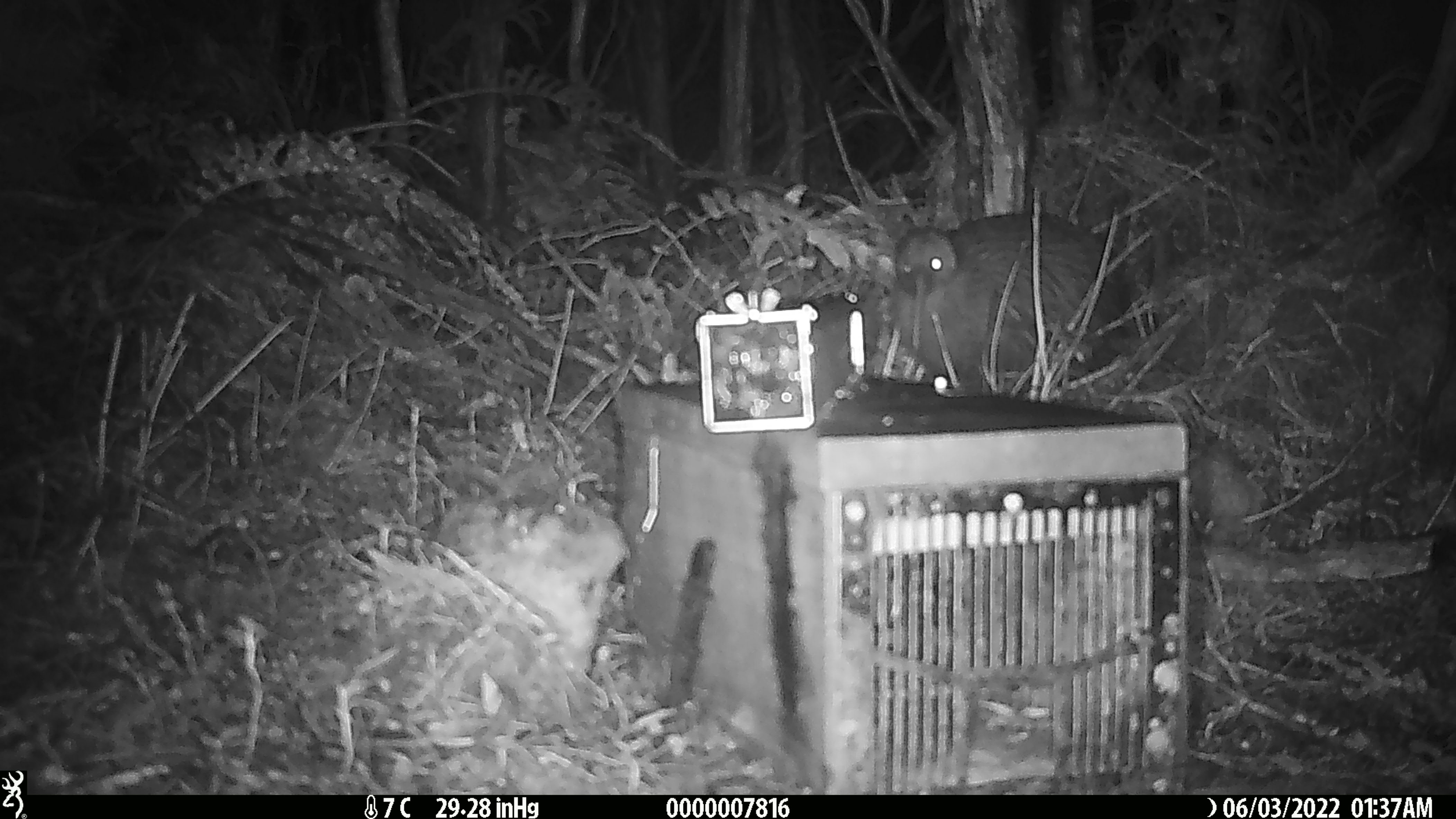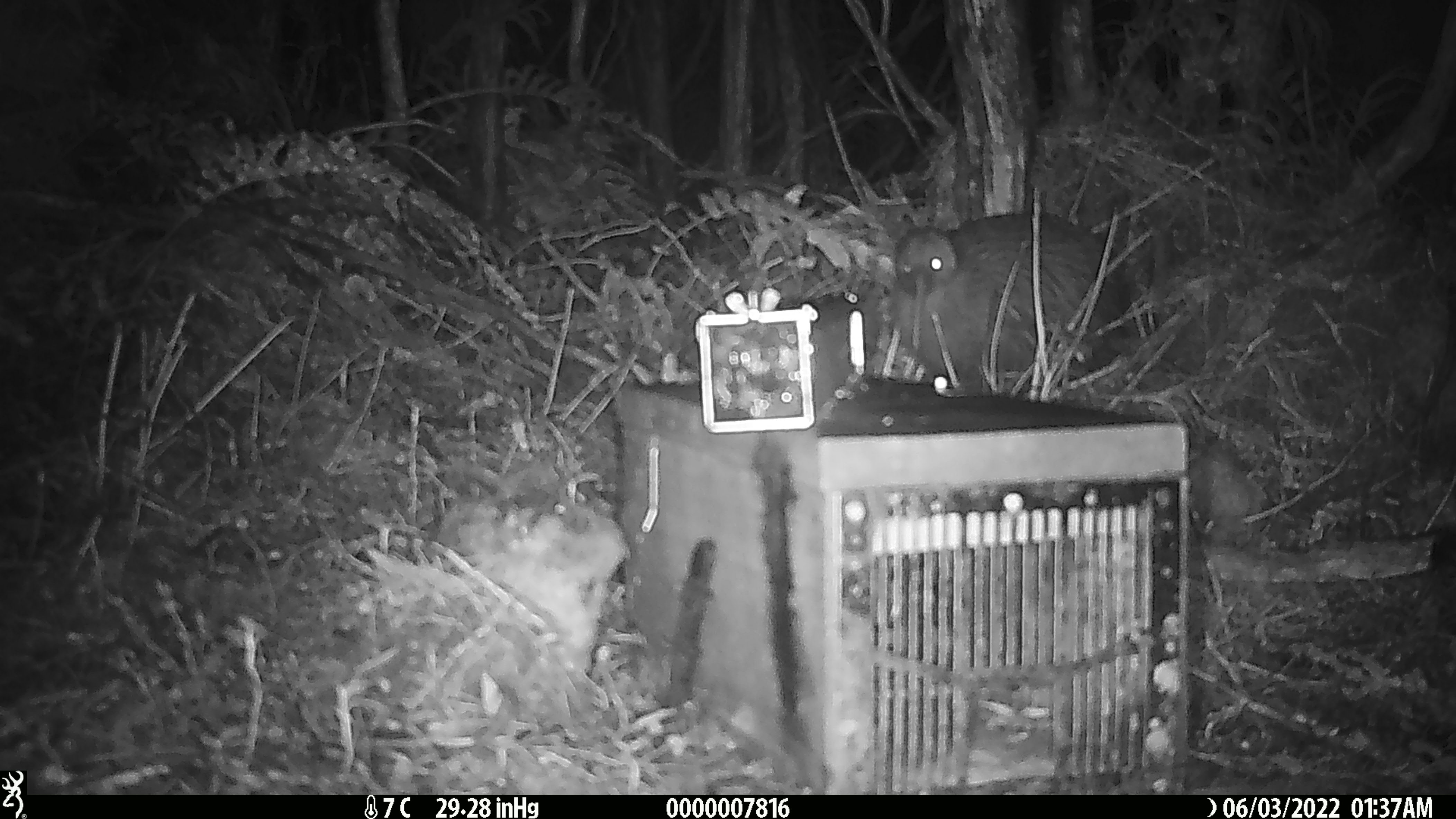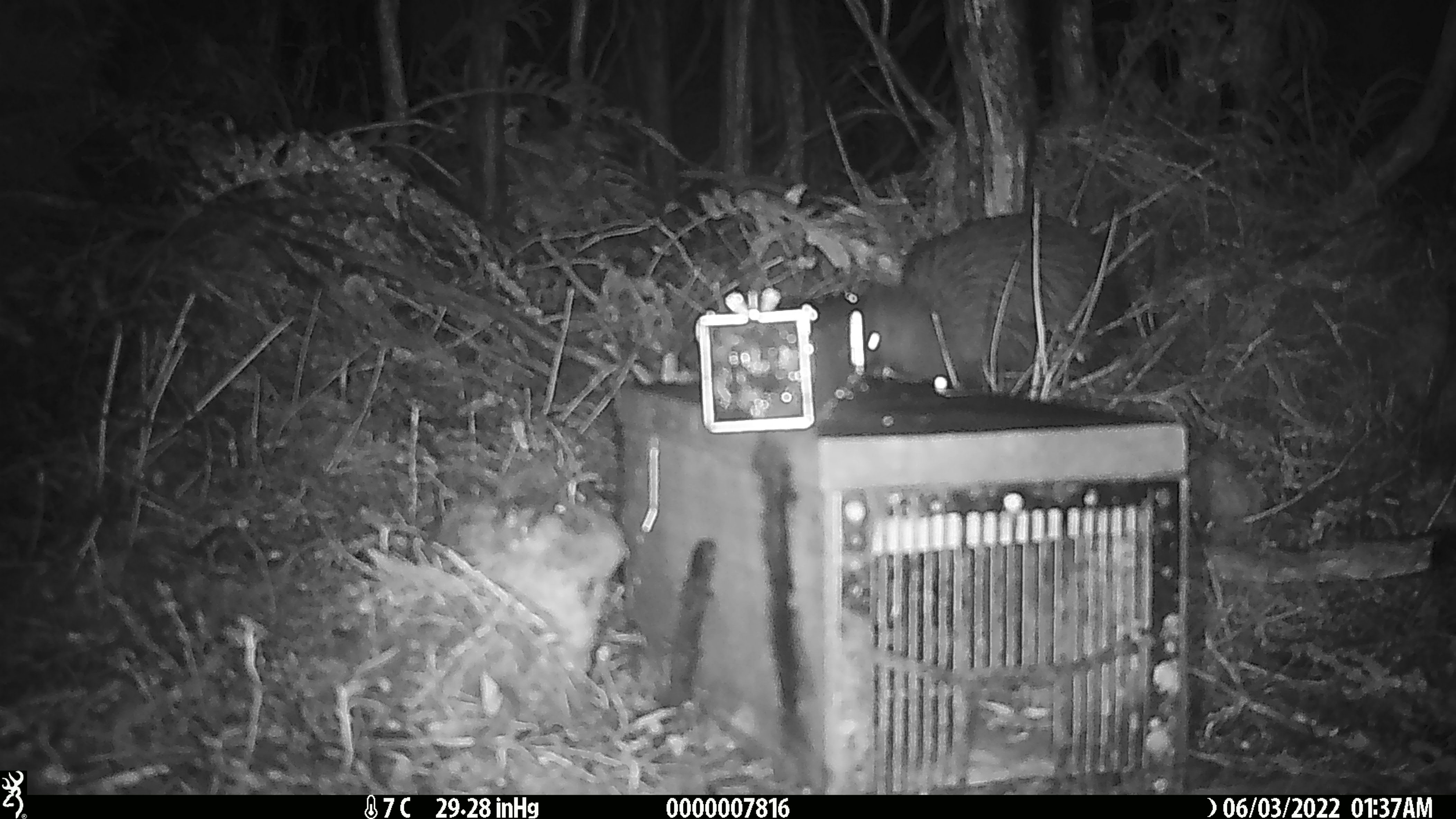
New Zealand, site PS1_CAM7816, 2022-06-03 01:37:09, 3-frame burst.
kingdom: Animalia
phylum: Chordata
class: Aves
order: Apterygiformes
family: Apterygidae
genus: Apteryx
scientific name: Apteryx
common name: kiwi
Kiwi (Apteryx).